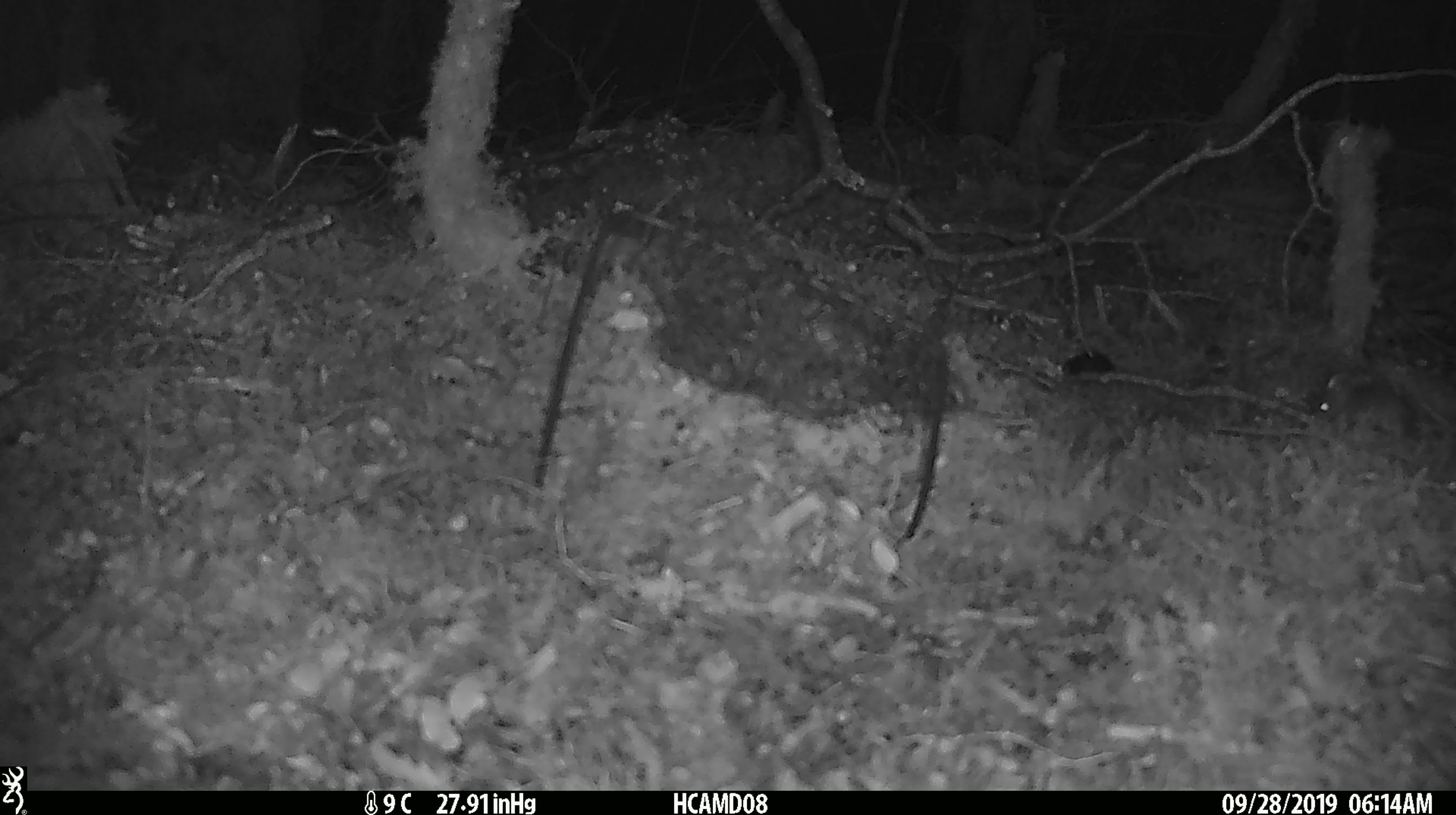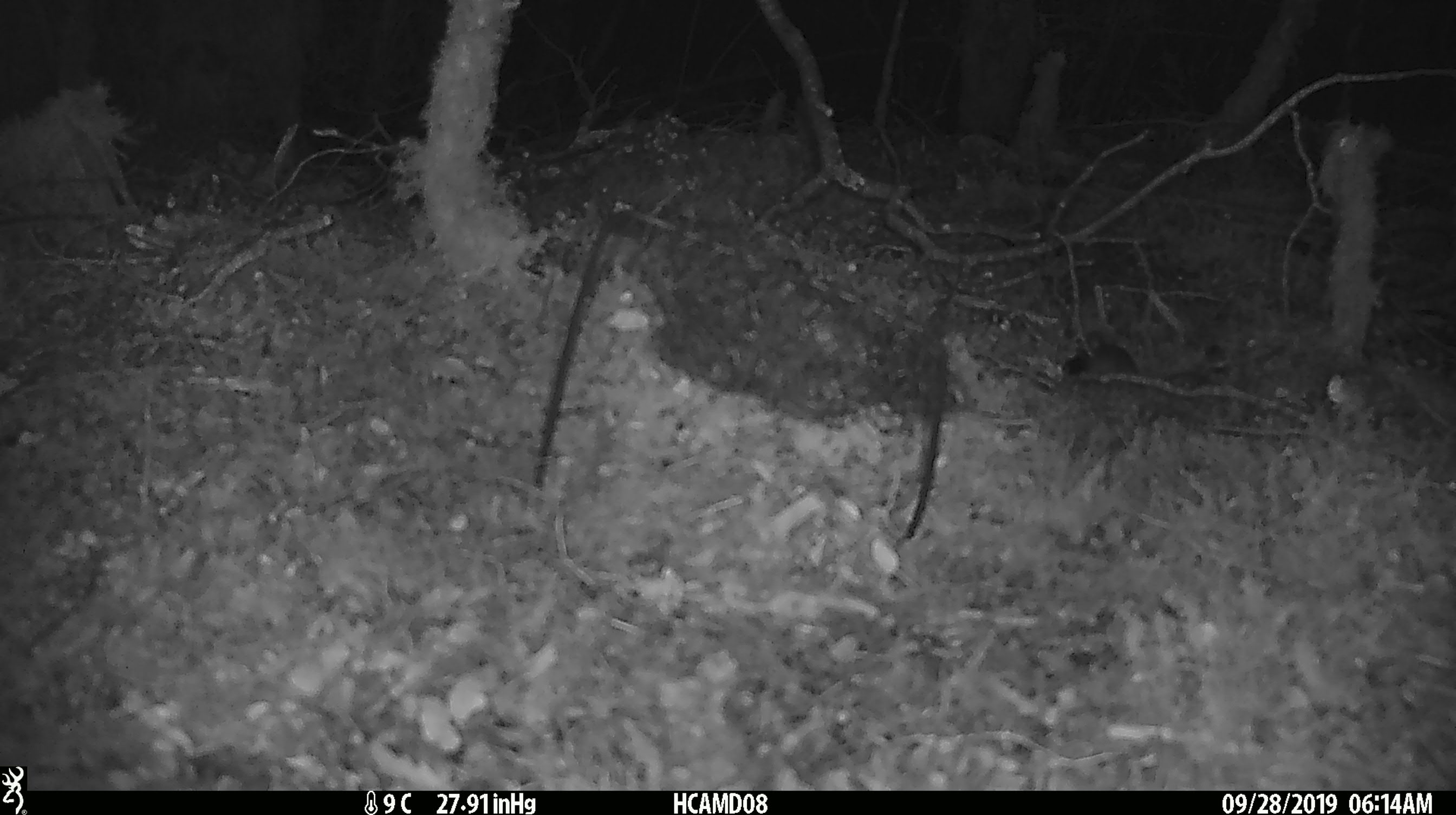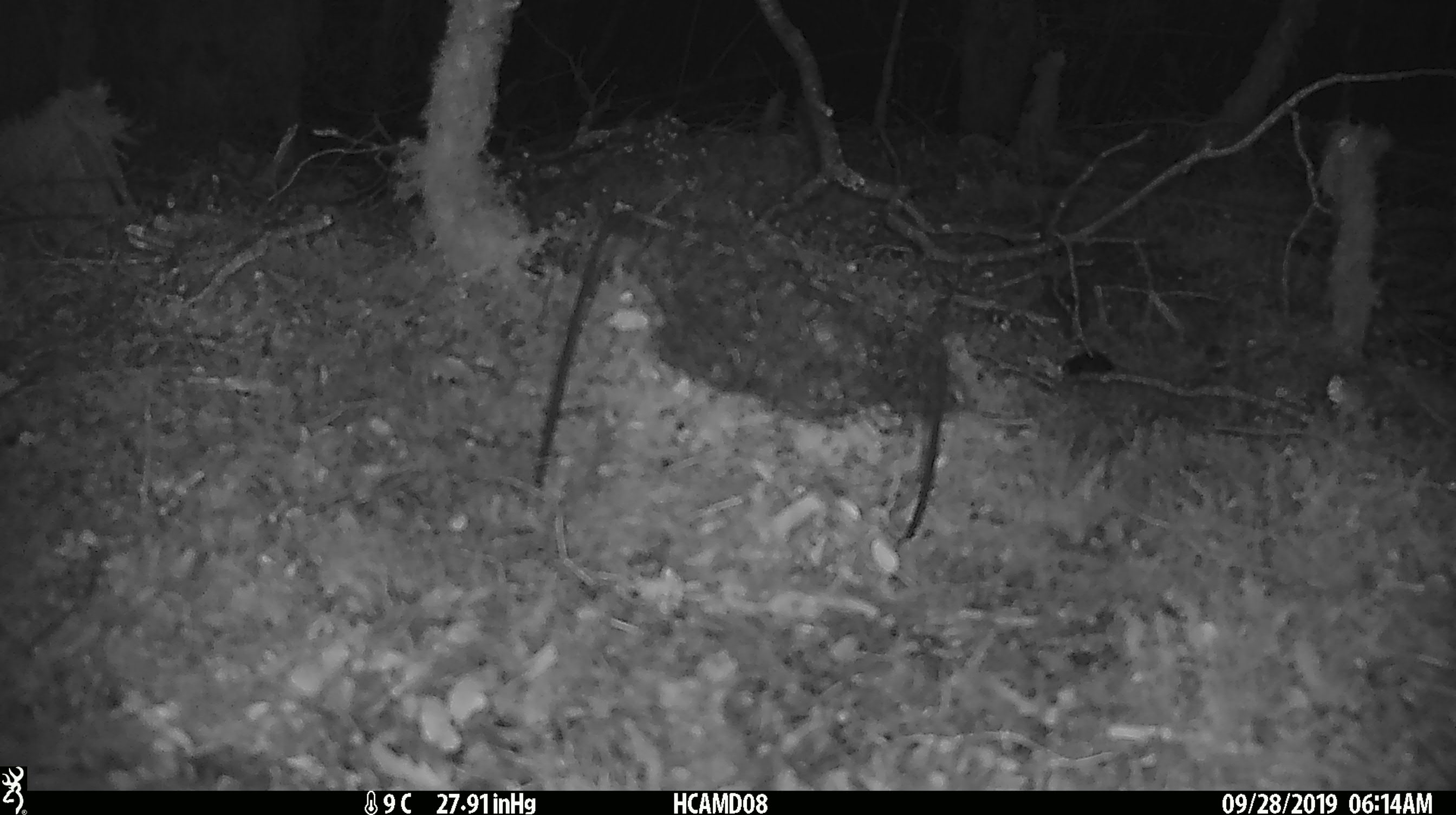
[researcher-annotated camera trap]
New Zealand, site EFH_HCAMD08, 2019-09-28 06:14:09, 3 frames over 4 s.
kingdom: Animalia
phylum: Chordata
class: Mammalia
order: Rodentia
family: Muridae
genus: Mus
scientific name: Mus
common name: mouse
Mouse (Mus).